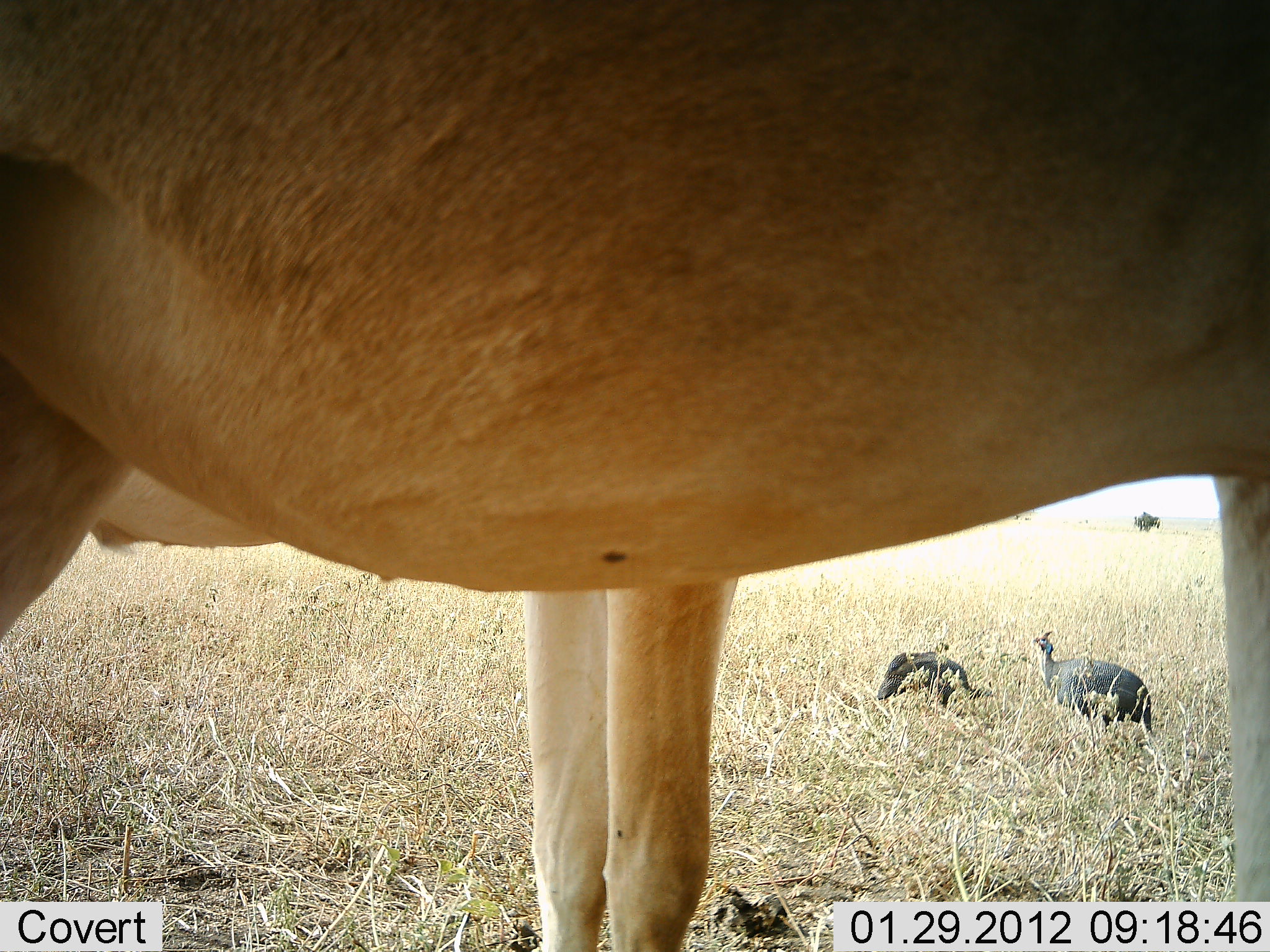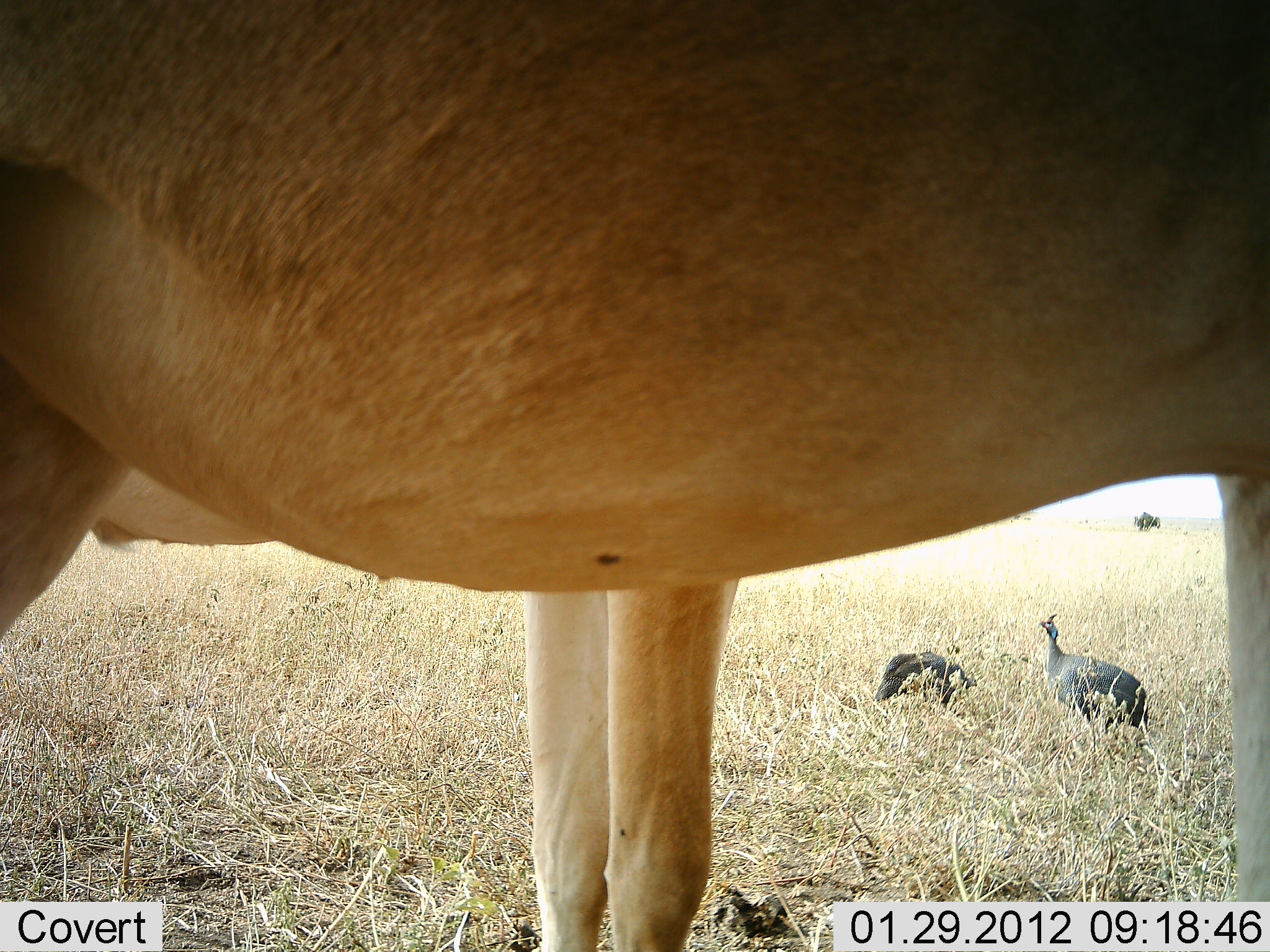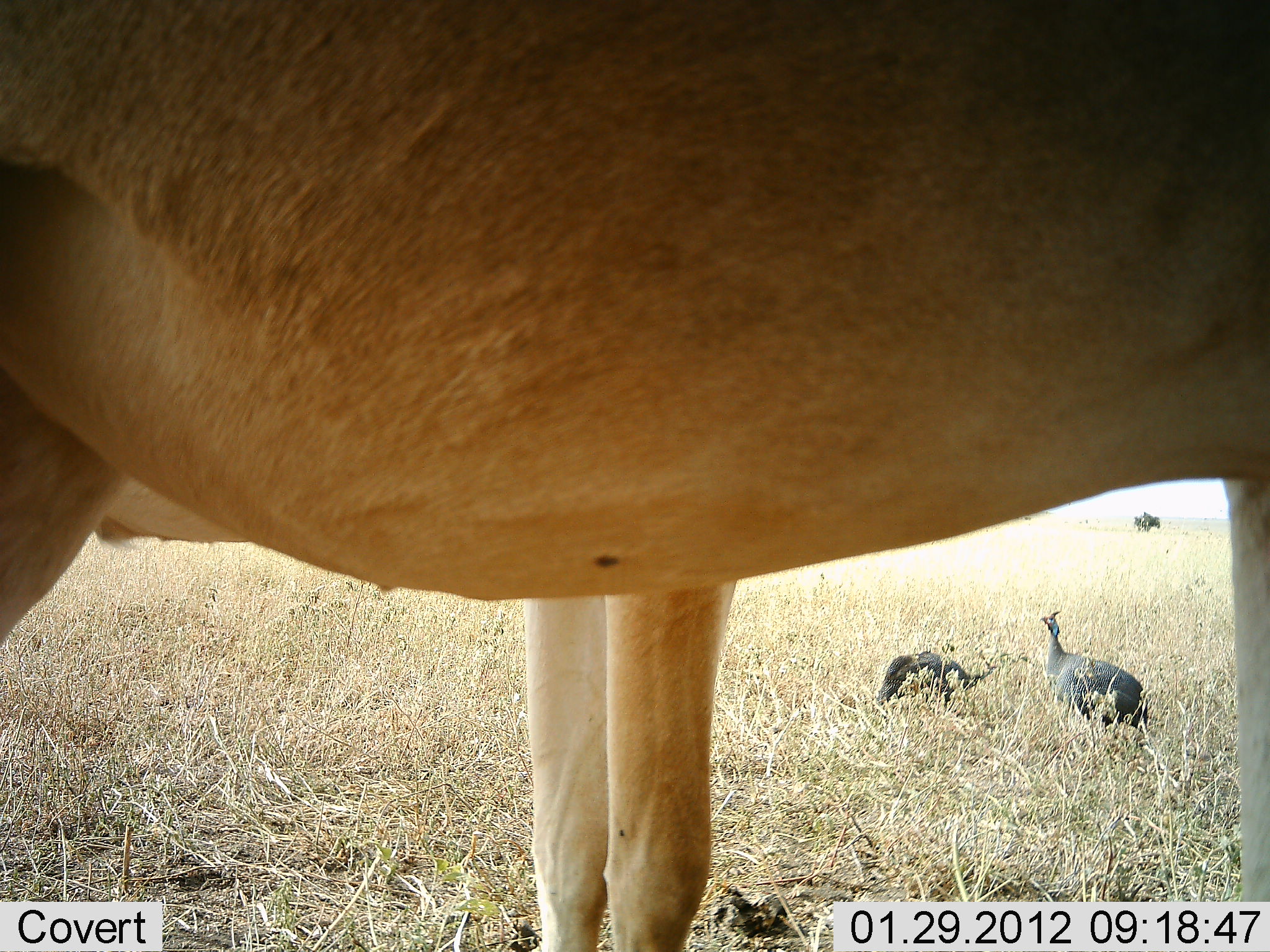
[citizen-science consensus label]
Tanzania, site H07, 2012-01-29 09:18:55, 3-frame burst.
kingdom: Animalia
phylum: Chordata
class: Aves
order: Galliformes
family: Numididae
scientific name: Numididae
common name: guinea fowl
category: guineafowl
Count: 2.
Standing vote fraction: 81%.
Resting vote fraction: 0%.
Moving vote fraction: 0%.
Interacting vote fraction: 0%.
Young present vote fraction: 0%.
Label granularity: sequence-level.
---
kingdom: Animalia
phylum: Chordata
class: Mammalia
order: Artiodactyla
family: Bovidae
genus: Alcelaphus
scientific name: Alcelaphus buselaphus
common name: hartebeest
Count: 2.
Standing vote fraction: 100%.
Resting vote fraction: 0%.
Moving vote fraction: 0%.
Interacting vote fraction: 0%.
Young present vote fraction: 5%.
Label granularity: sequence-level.